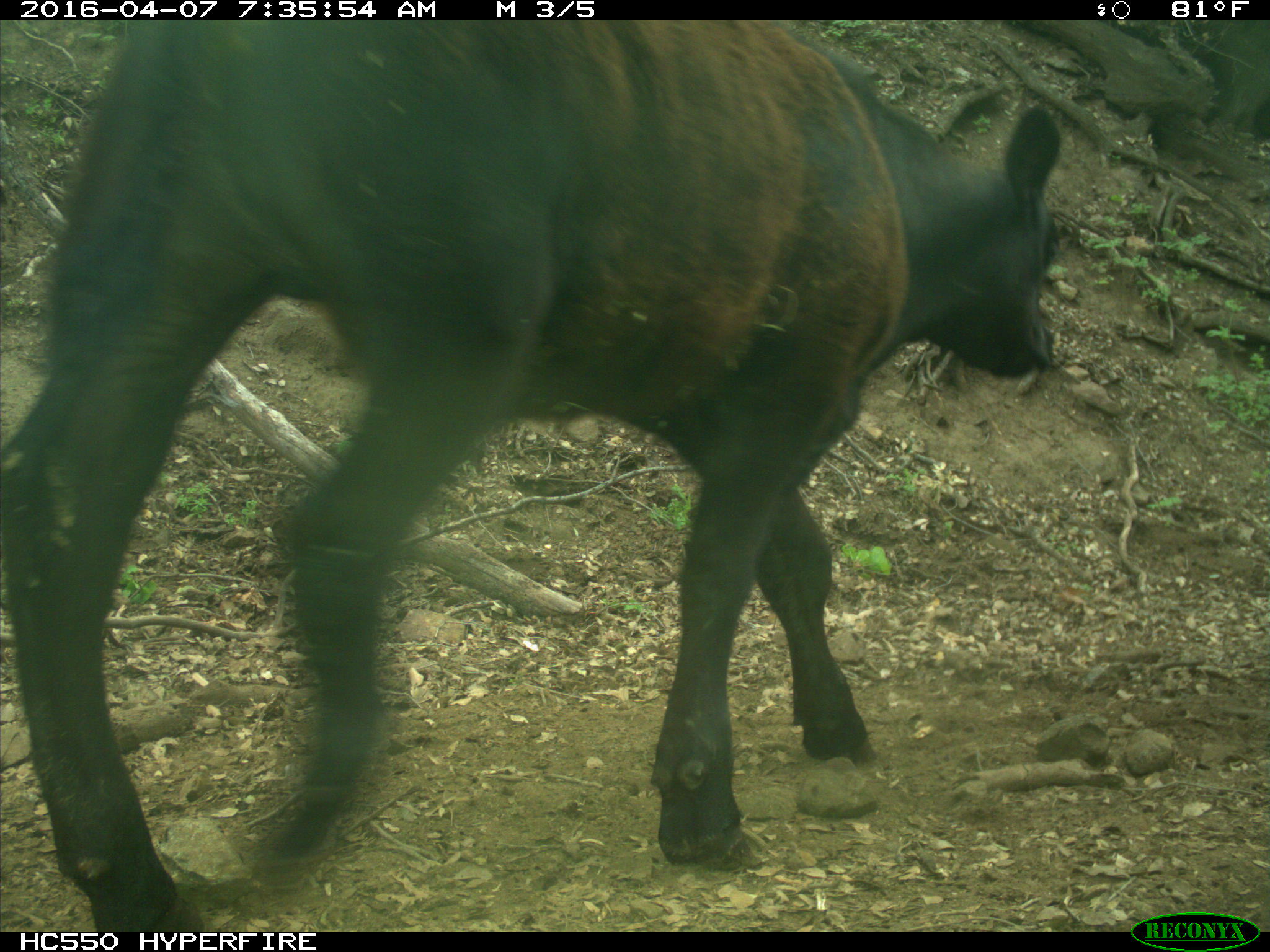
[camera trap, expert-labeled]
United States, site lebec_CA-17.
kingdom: Animalia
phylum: Chordata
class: Mammalia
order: Artiodactyla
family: Bovidae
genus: Bos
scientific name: Bos taurus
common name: domestic cow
Bos taurus (domestic cow).